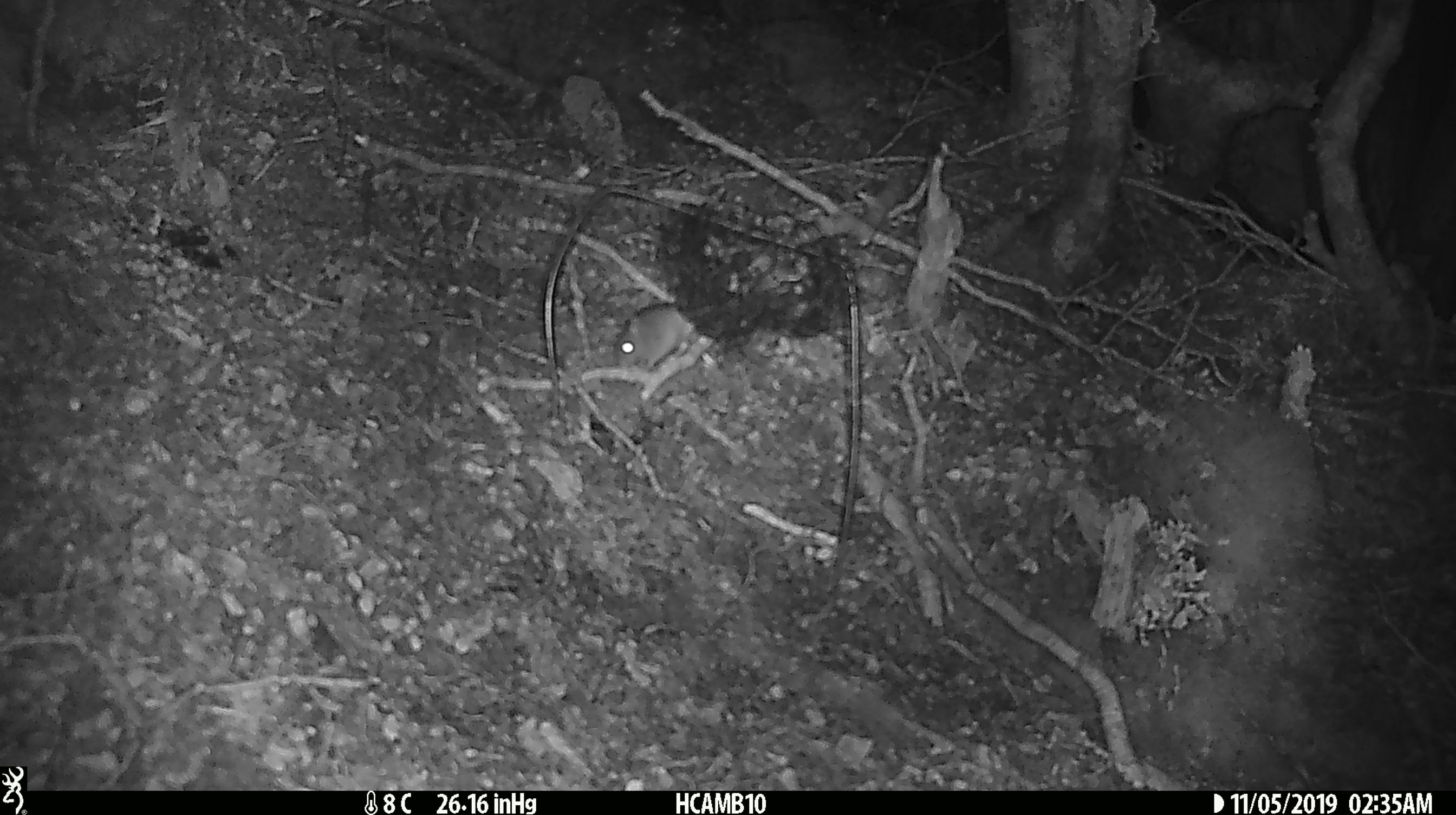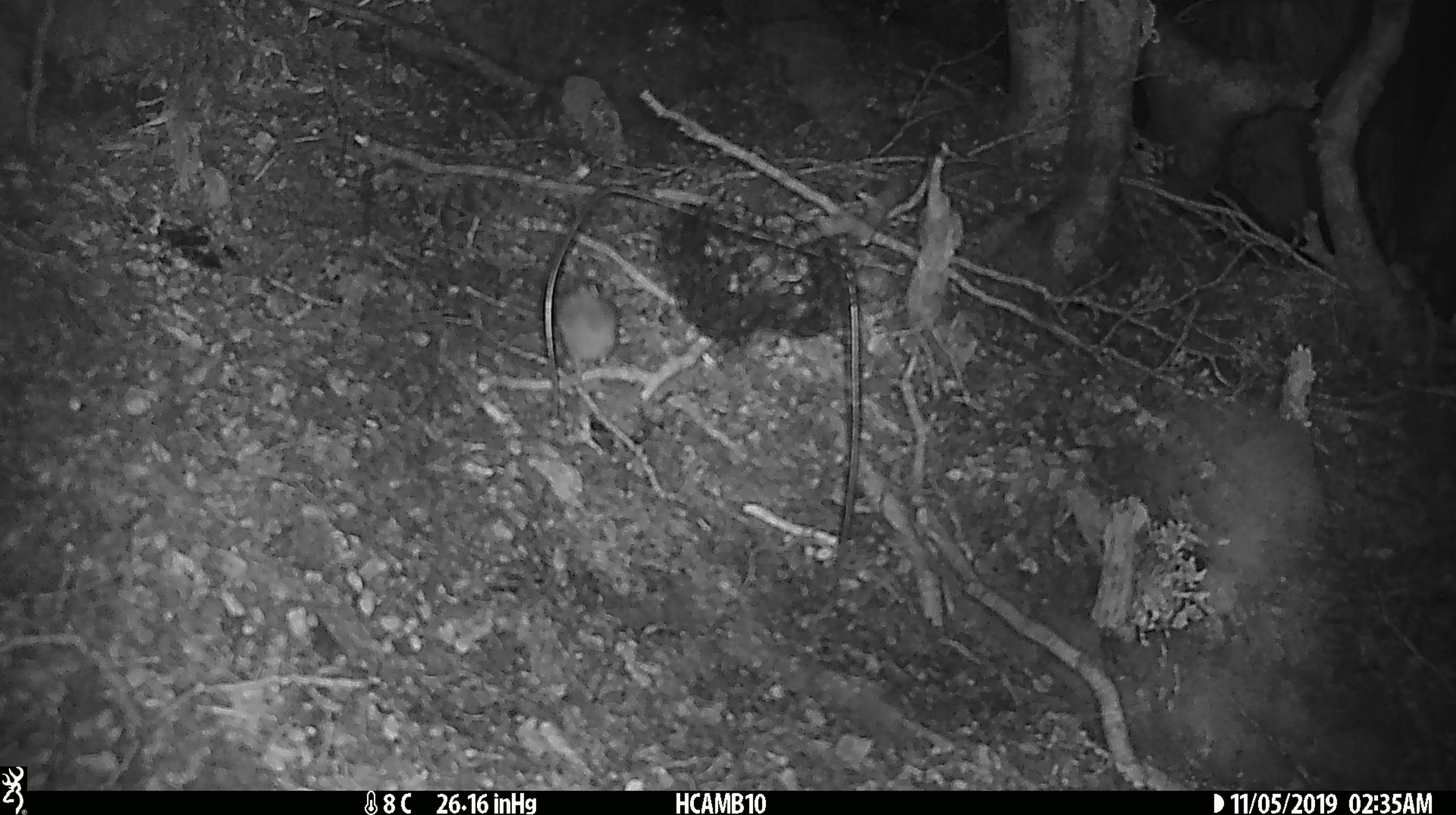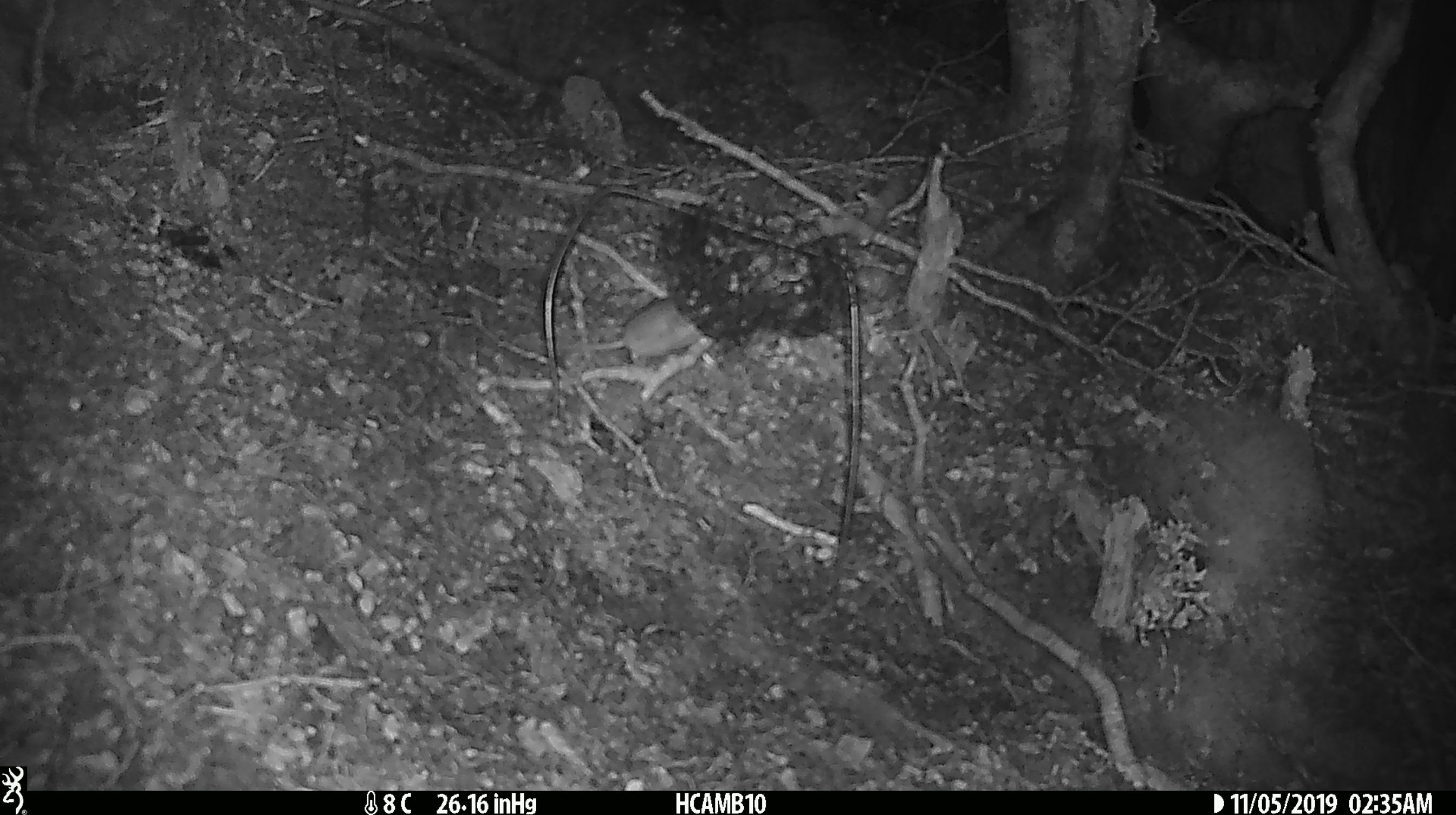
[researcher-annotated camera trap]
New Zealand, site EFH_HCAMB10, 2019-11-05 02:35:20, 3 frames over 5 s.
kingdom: Animalia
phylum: Chordata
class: Mammalia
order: Rodentia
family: Muridae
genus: Mus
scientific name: Mus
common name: mouse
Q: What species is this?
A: Mouse (Mus).